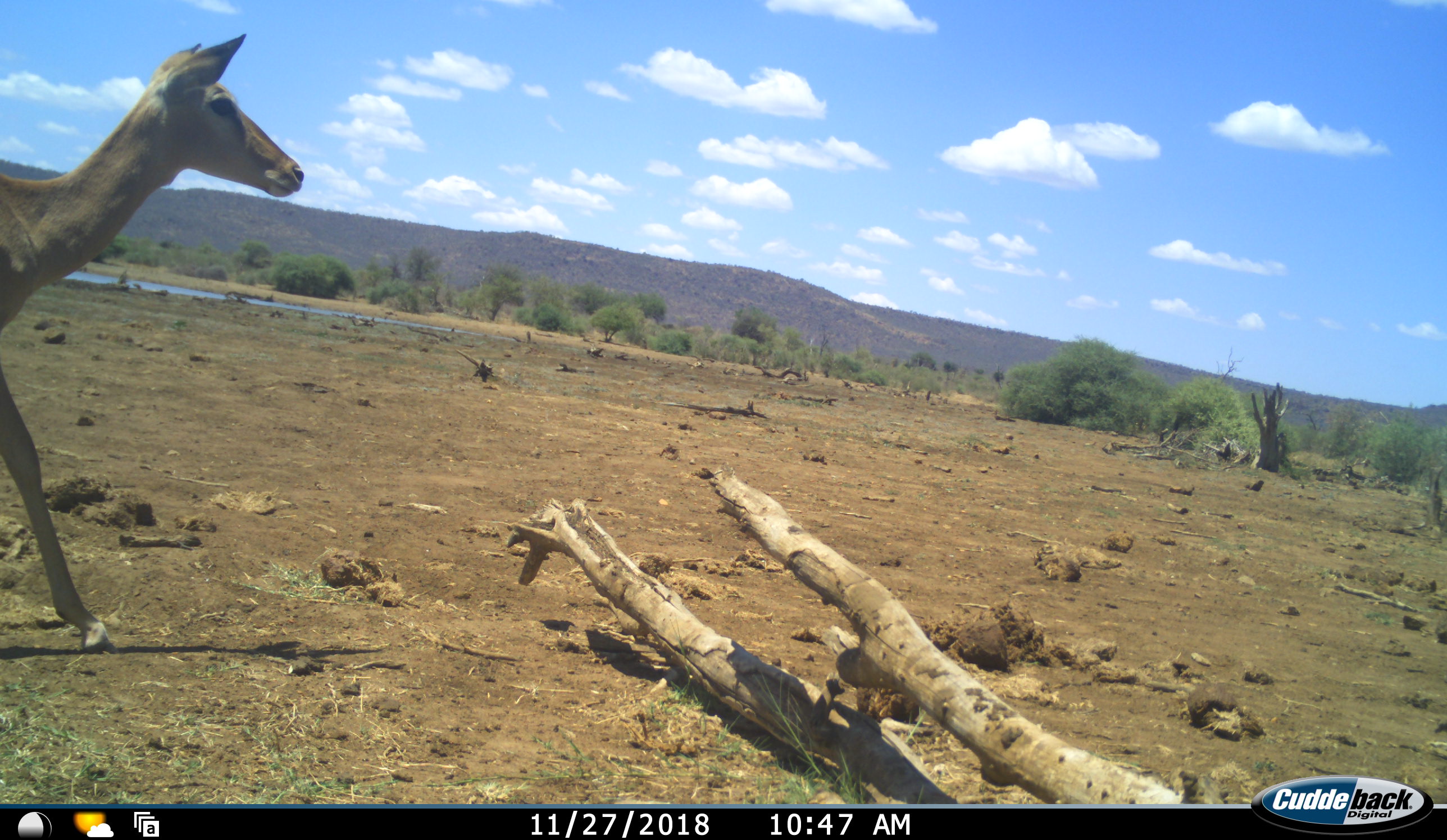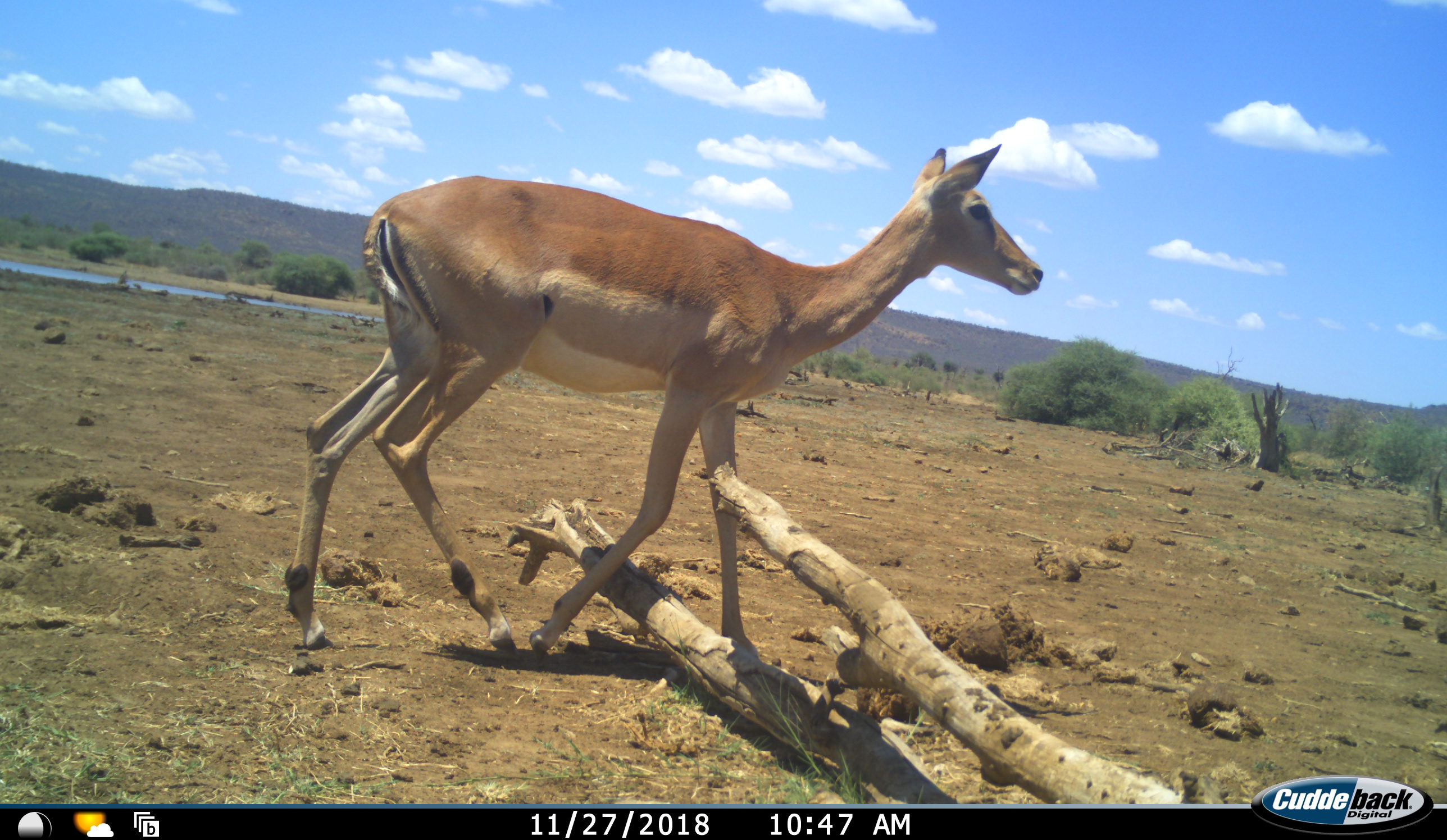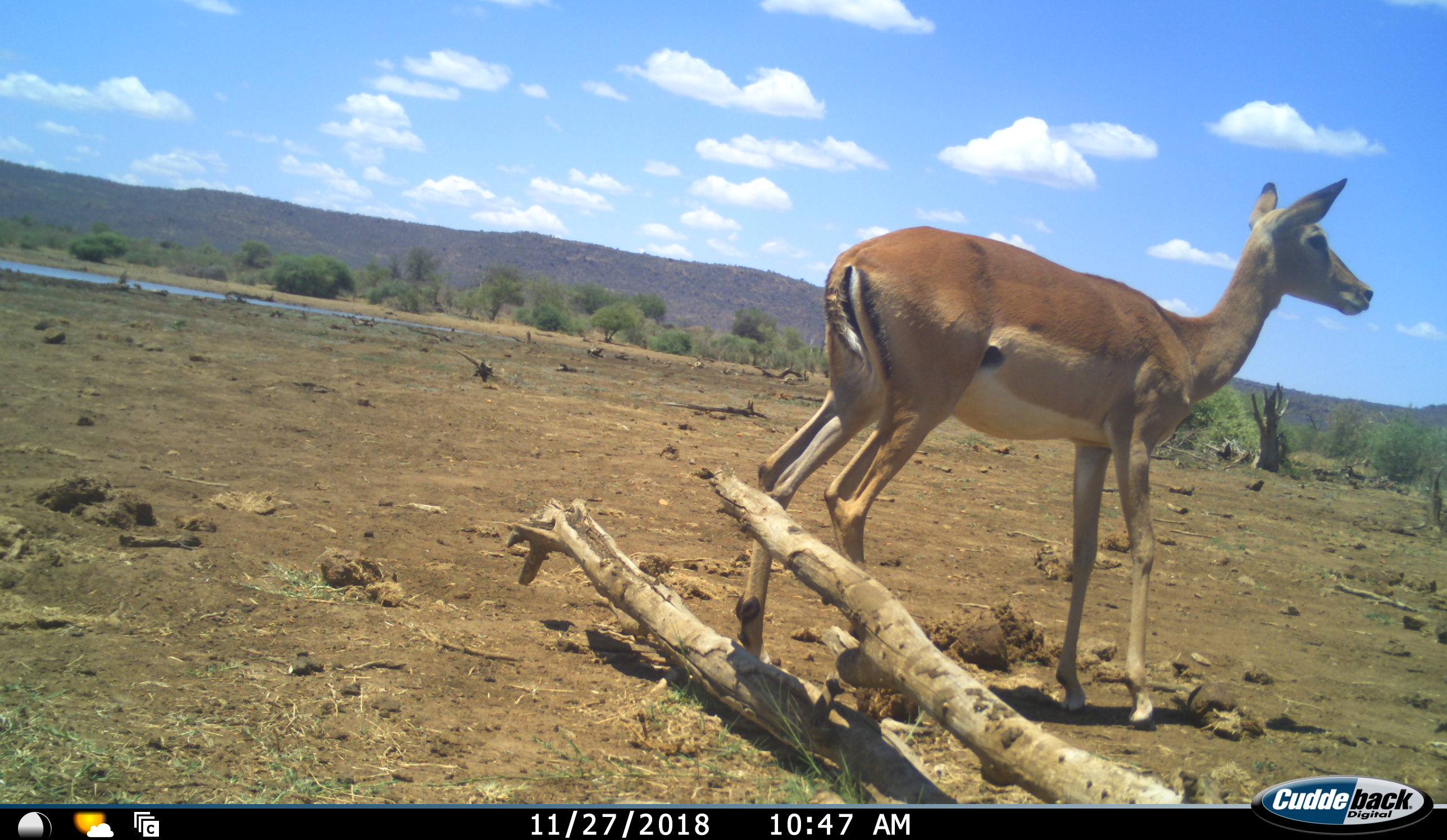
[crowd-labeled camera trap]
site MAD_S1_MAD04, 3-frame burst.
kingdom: Animalia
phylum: Chordata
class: Mammalia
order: Artiodactyla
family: Bovidae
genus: Aepyceros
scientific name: Aepyceros melampus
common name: impala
Impala (Aepyceros melampus), count 1. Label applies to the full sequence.